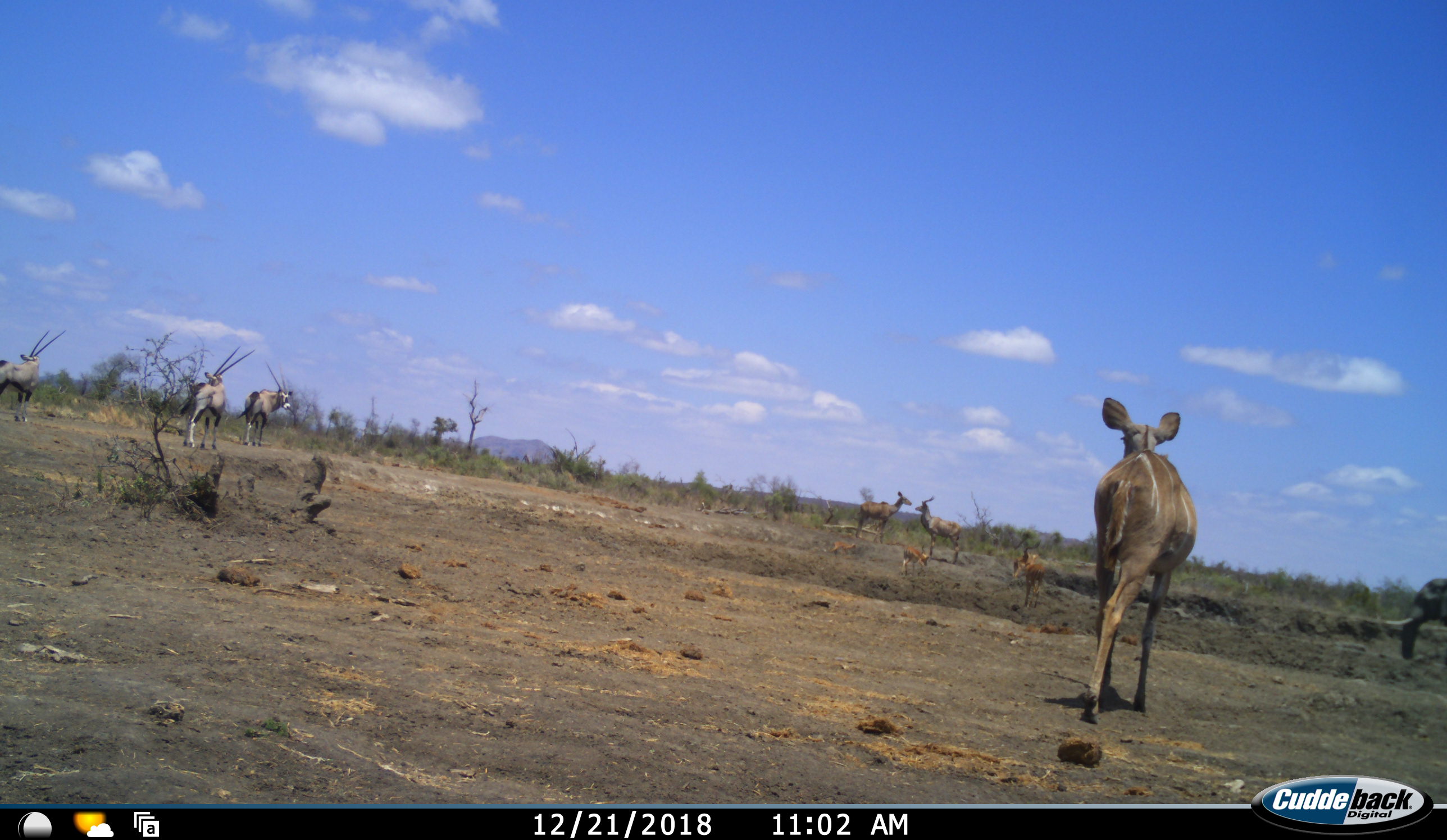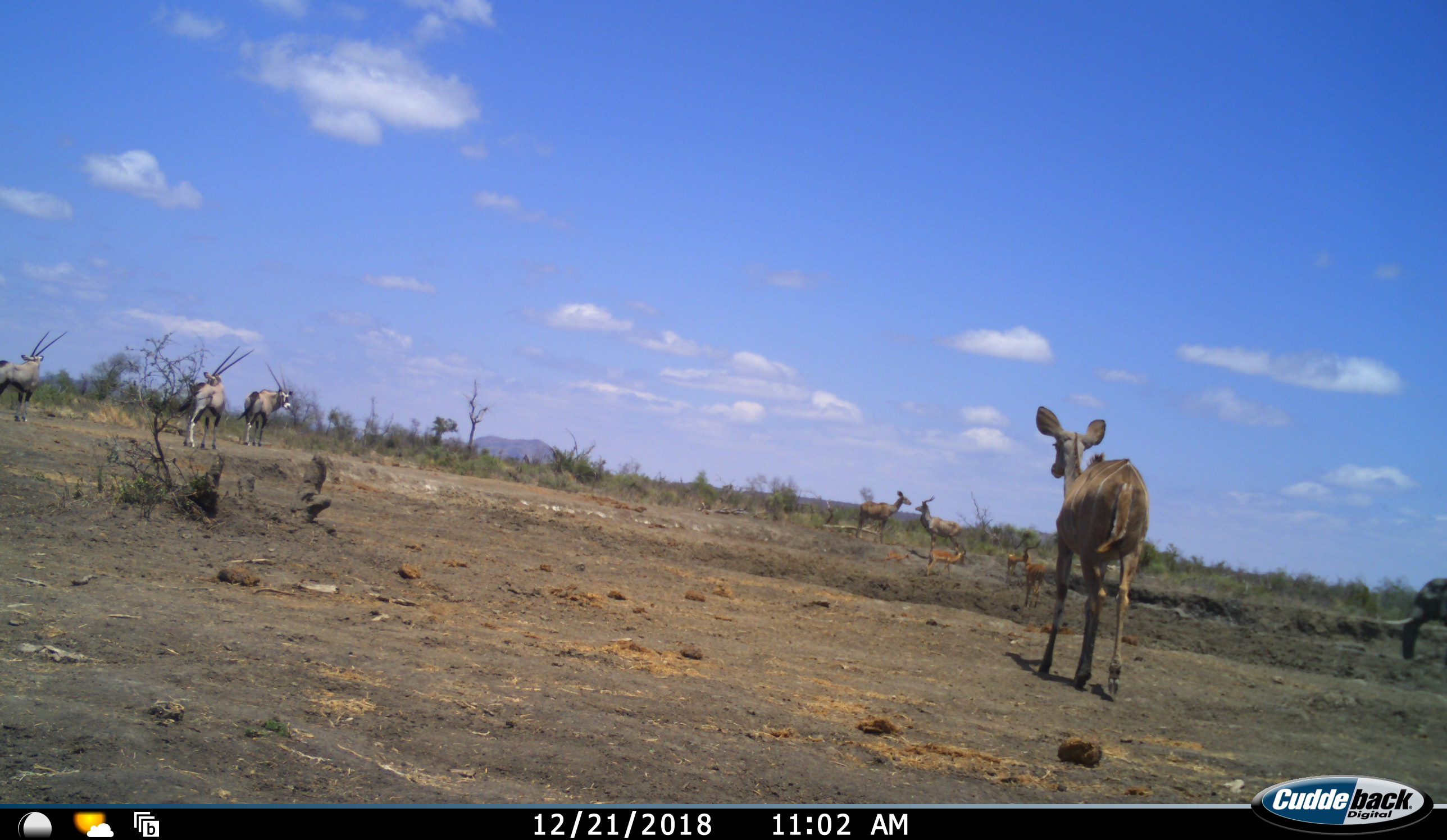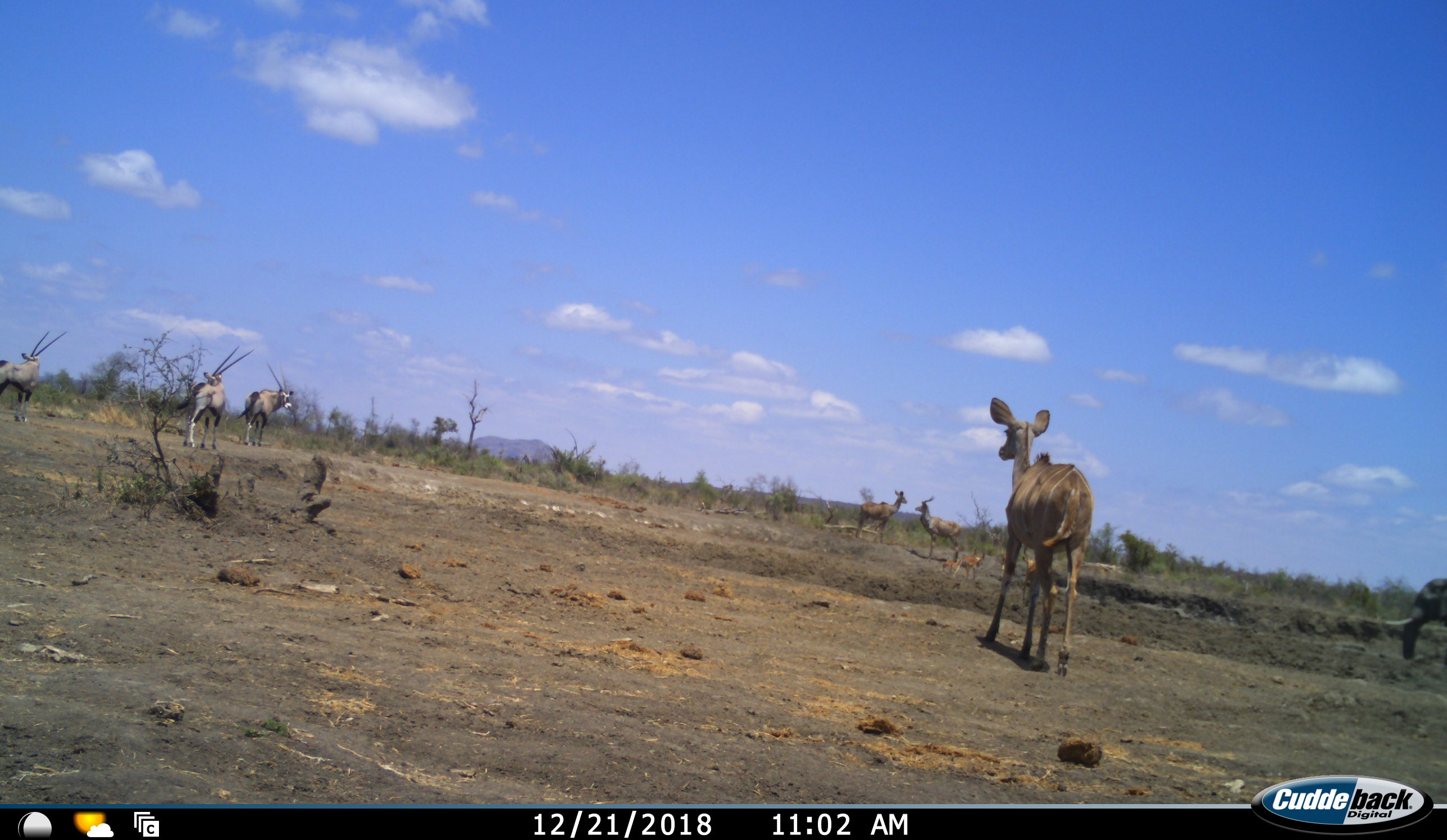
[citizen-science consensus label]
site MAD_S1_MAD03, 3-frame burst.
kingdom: Animalia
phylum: Chordata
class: Mammalia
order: Proboscidea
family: Elephantidae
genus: Loxodonta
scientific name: Loxodonta africana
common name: african bush elephant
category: elephant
Elephant (african bush elephant) (Loxodonta africana), count 1. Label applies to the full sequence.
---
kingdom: Animalia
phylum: Chordata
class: Mammalia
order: Artiodactyla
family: Bovidae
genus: Oryx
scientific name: Oryx gazella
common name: gemsbok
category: oryx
Oryx (gemsbok) (Oryx gazella), count 3. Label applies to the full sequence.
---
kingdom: Animalia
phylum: Chordata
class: Mammalia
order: Artiodactyla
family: Bovidae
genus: Tragelaphus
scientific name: Tragelaphus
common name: kudu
Kudu (Tragelaphus), count 3. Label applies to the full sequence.